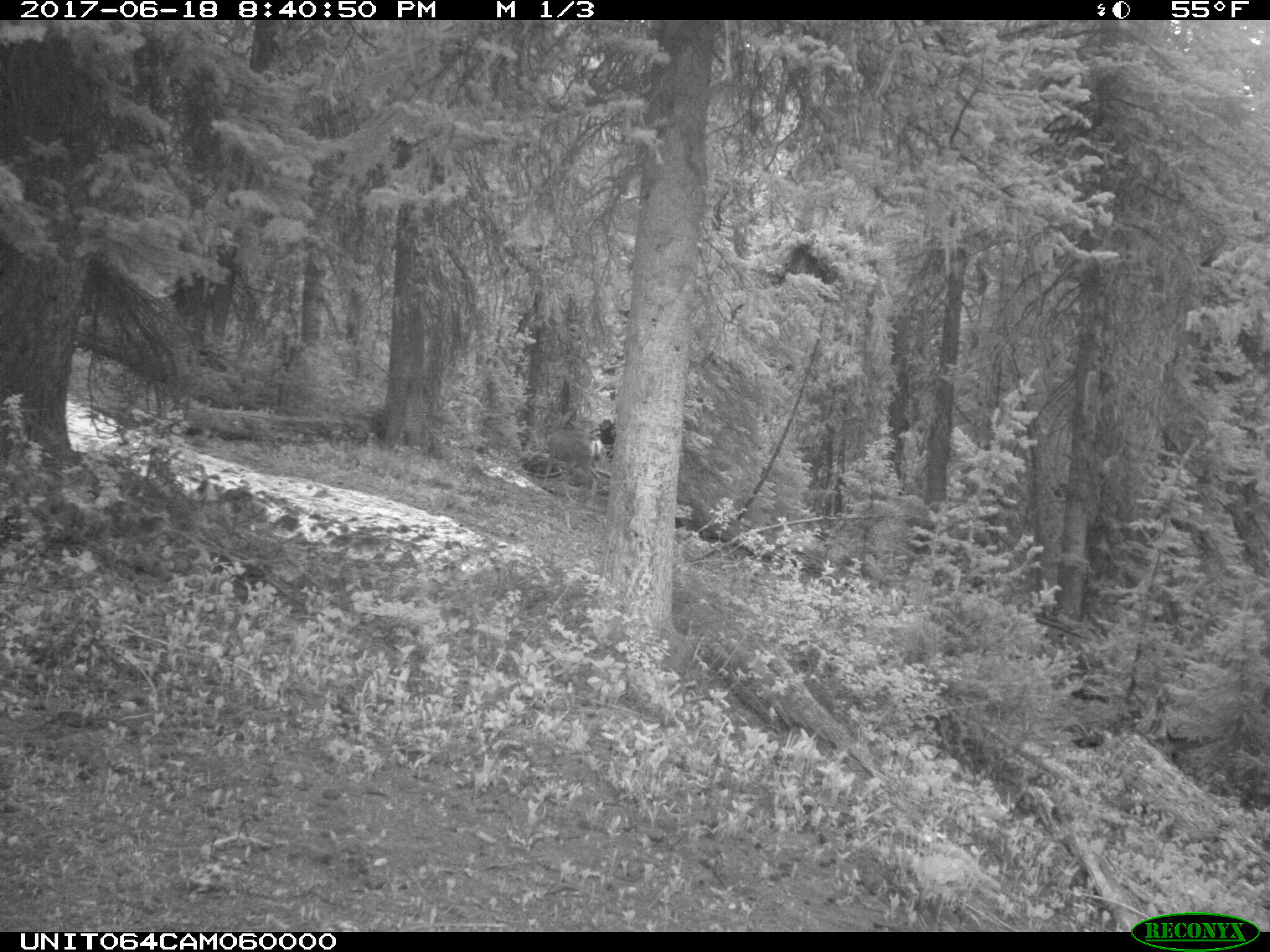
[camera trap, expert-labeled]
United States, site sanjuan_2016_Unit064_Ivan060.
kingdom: Animalia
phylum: Chordata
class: Mammalia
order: Artiodactyla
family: Cervidae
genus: Odocoileus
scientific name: Odocoileus hemionus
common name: mule deer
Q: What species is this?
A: Odocoileus hemionus (mule deer).